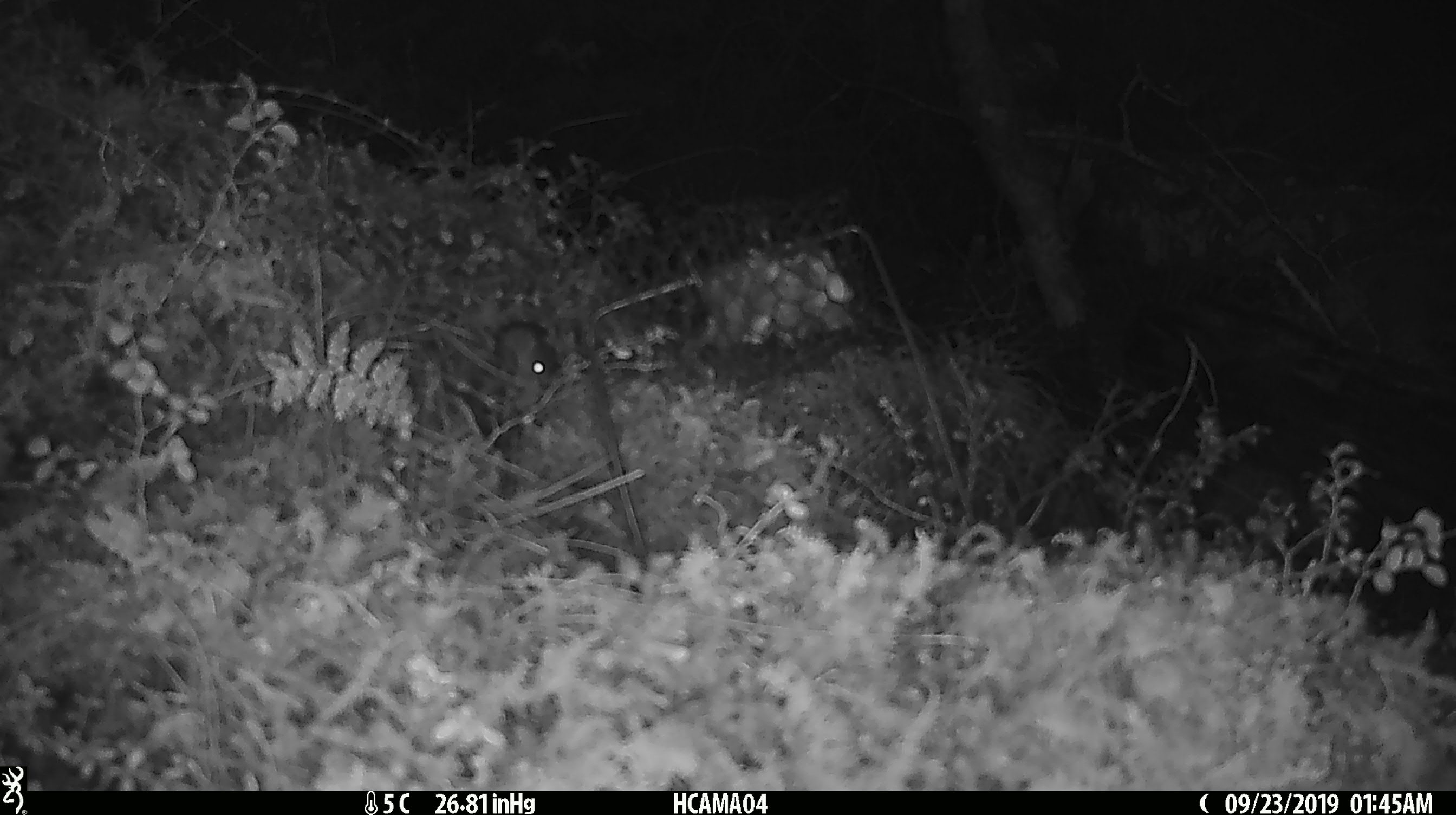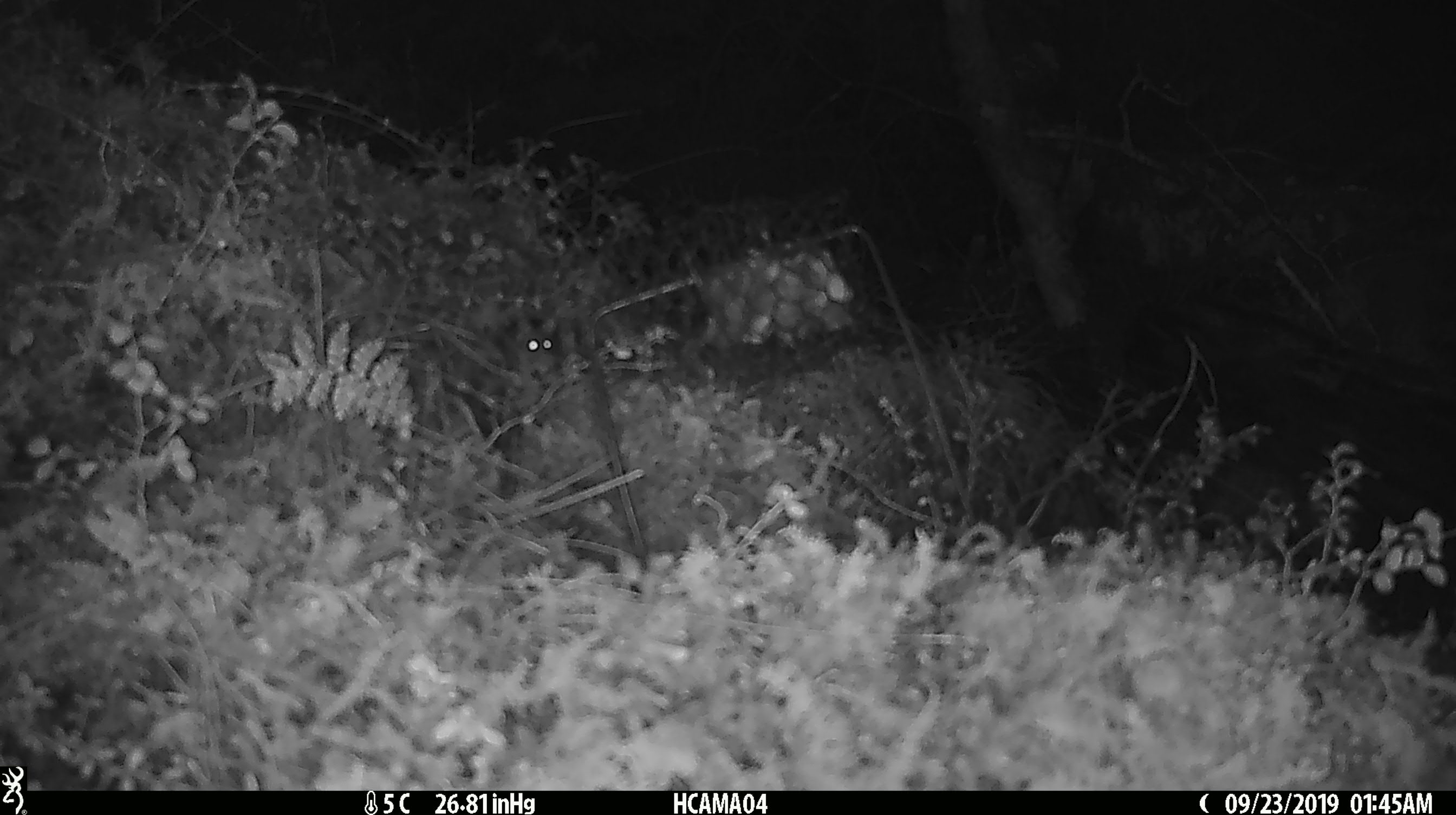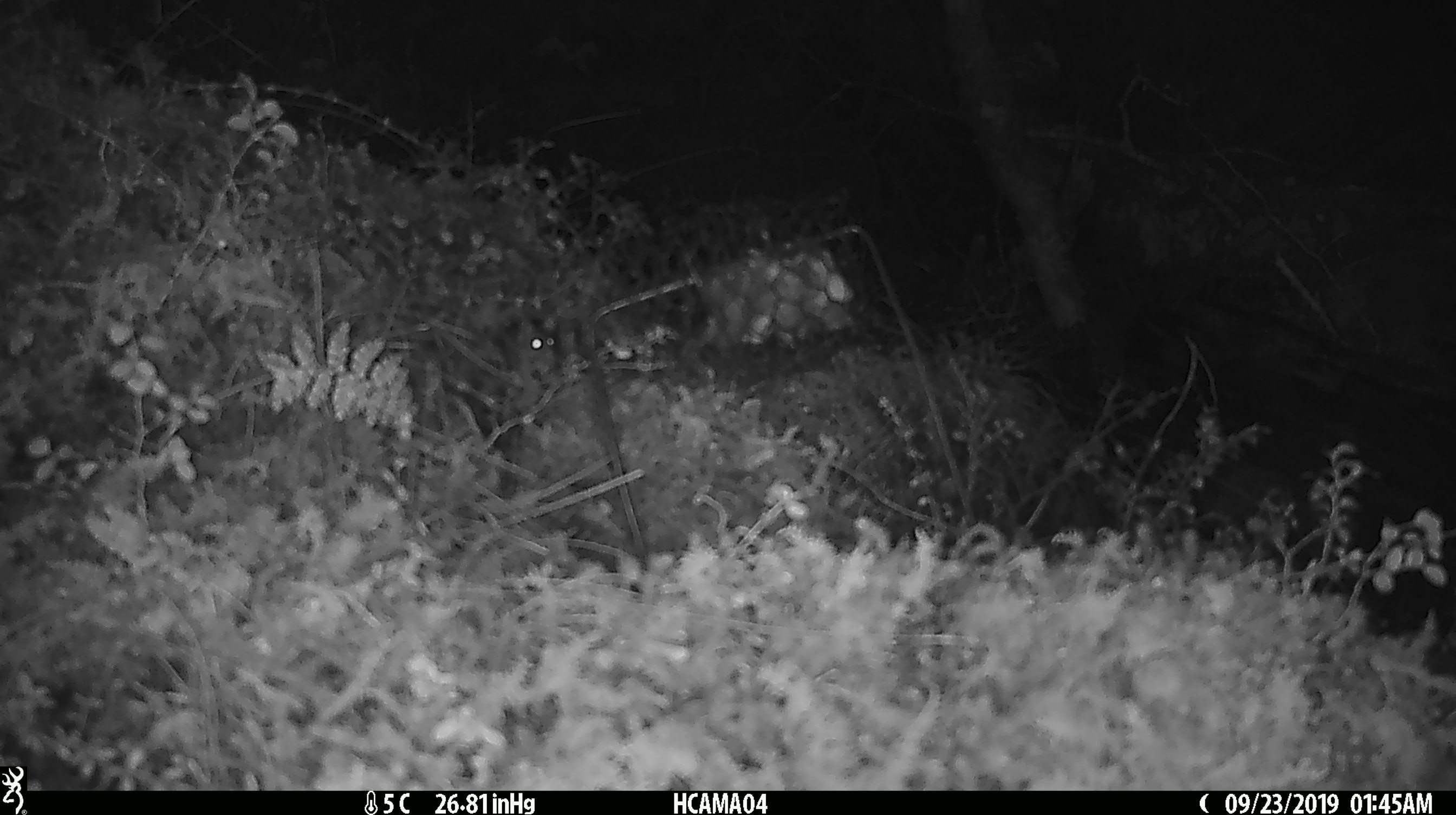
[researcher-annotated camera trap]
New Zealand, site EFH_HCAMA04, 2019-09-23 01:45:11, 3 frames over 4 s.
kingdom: Animalia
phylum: Chordata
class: Mammalia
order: Rodentia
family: Muridae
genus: Mus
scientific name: Mus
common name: mouse